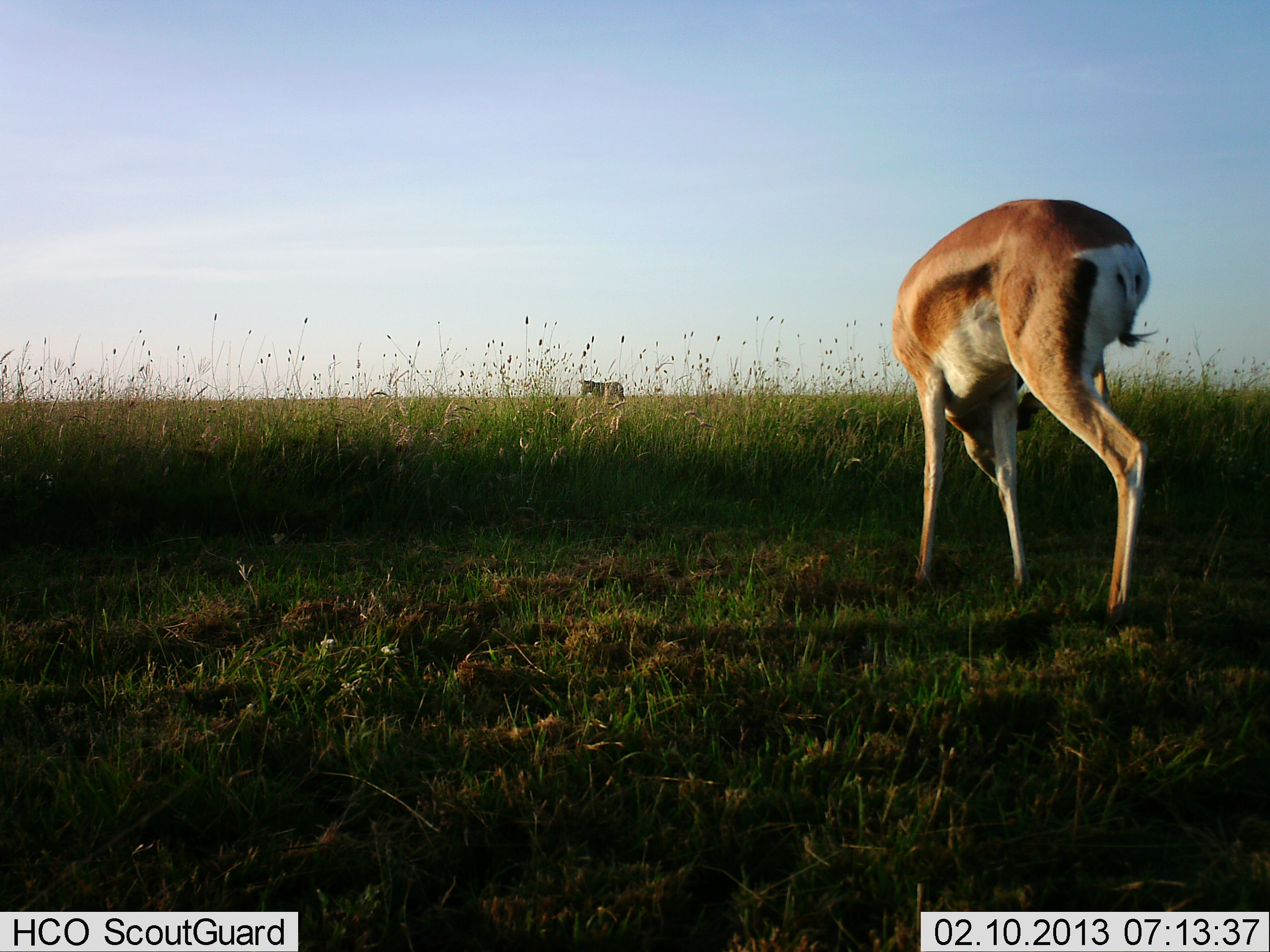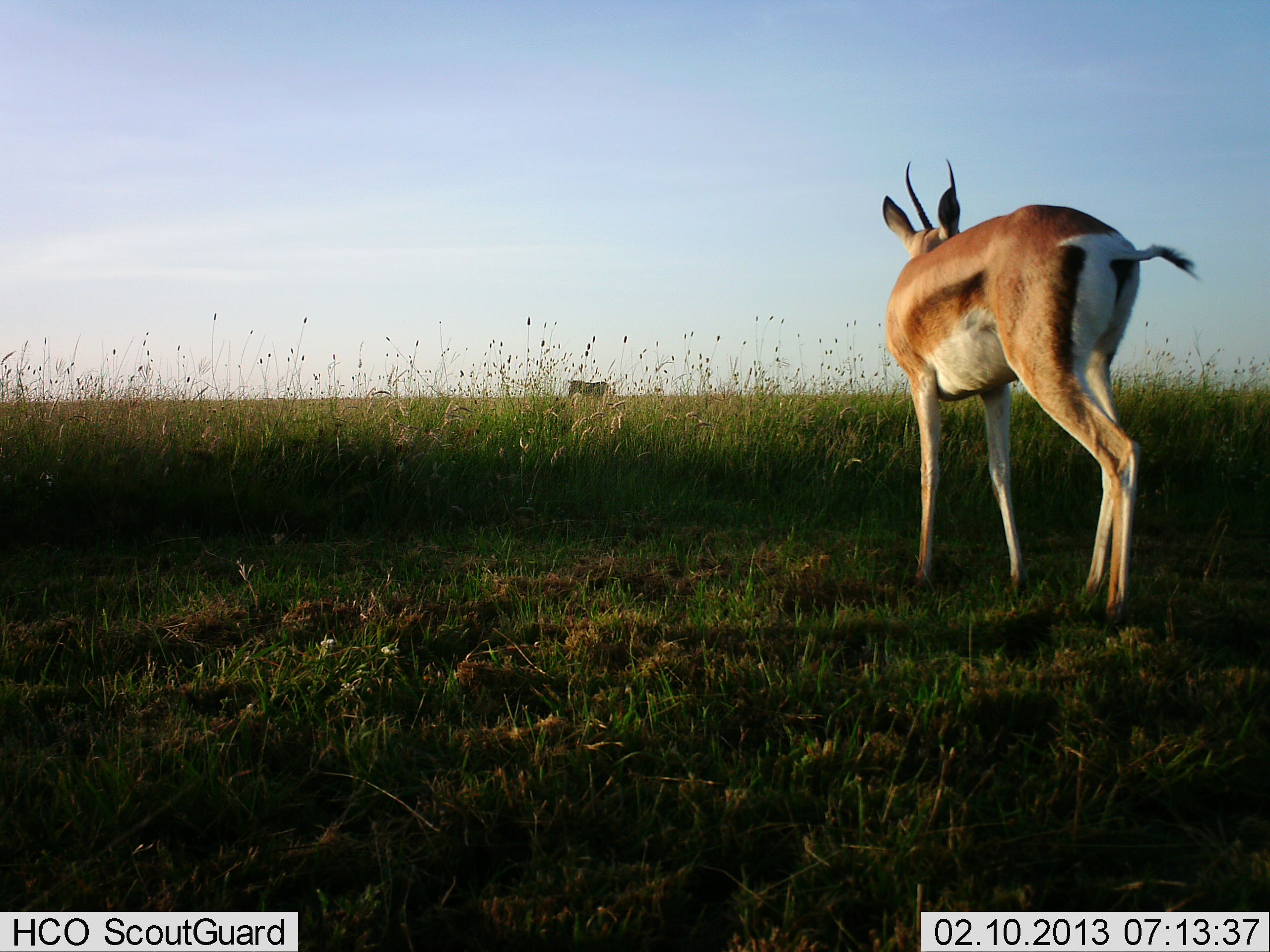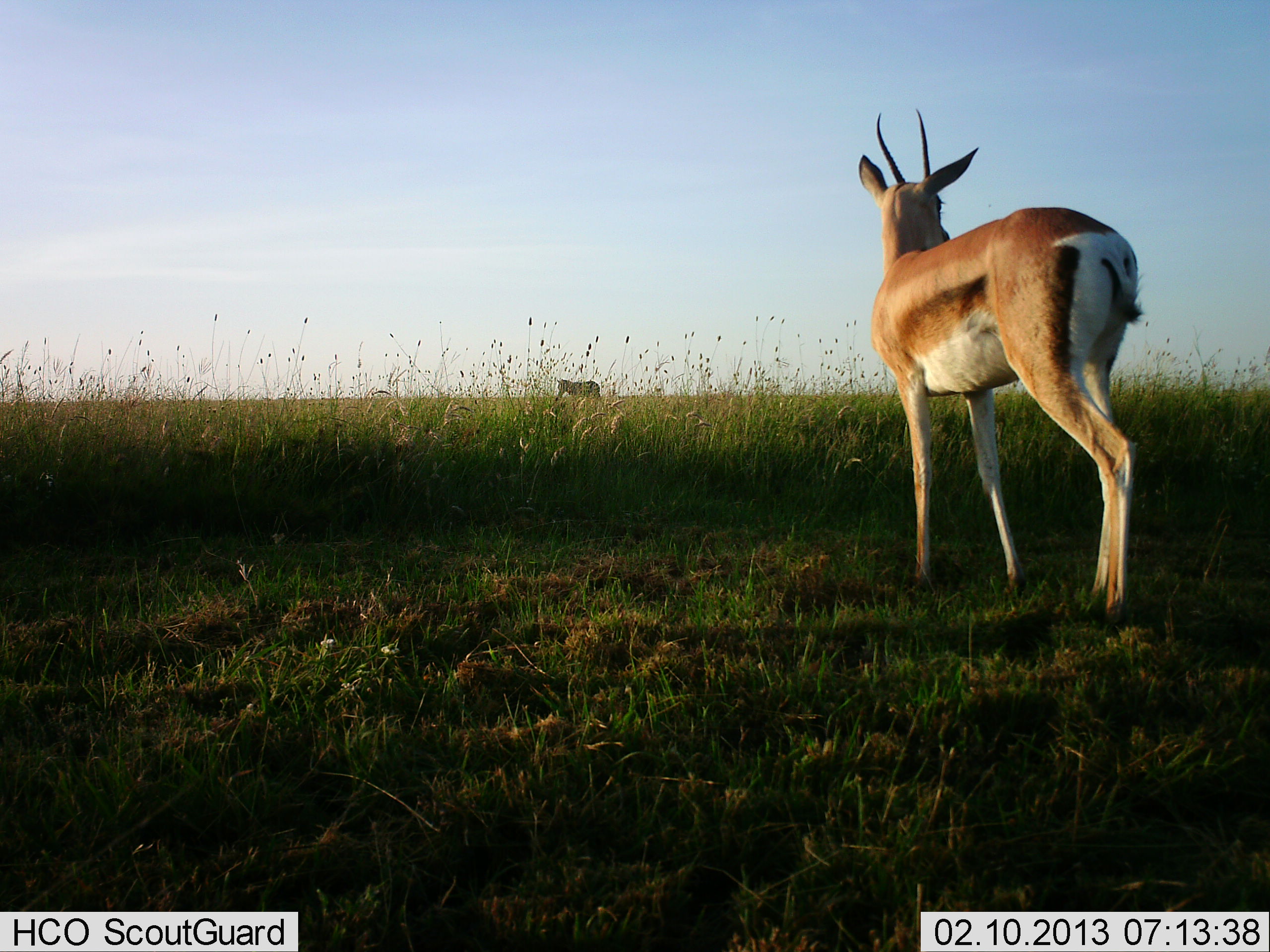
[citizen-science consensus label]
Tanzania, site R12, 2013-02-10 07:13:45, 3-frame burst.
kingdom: Animalia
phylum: Chordata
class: Mammalia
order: Artiodactyla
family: Bovidae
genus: Nanger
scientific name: Nanger granti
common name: grant's gazelle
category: gazellegrants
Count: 1.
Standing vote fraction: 82%.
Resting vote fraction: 0%.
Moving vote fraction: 12%.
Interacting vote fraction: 0%.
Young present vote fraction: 0%.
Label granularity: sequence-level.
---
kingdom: Animalia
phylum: Chordata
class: Mammalia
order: Perissodactyla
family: Equidae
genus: Equus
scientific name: Equus quagga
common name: plains zebra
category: zebra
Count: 1.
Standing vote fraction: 0%.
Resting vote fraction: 0%.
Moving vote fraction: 100%.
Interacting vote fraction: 0%.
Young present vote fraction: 0%.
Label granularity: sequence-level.